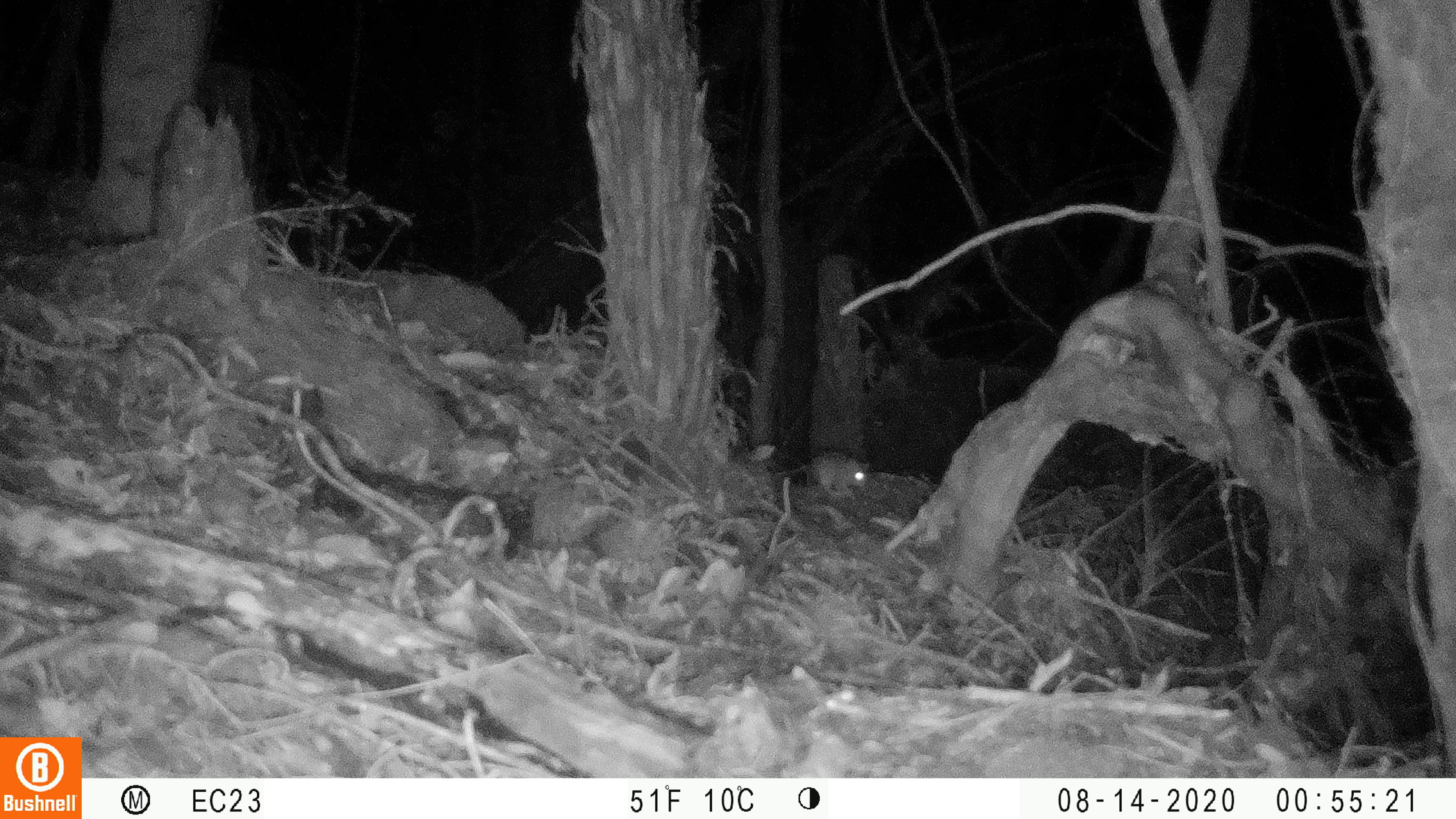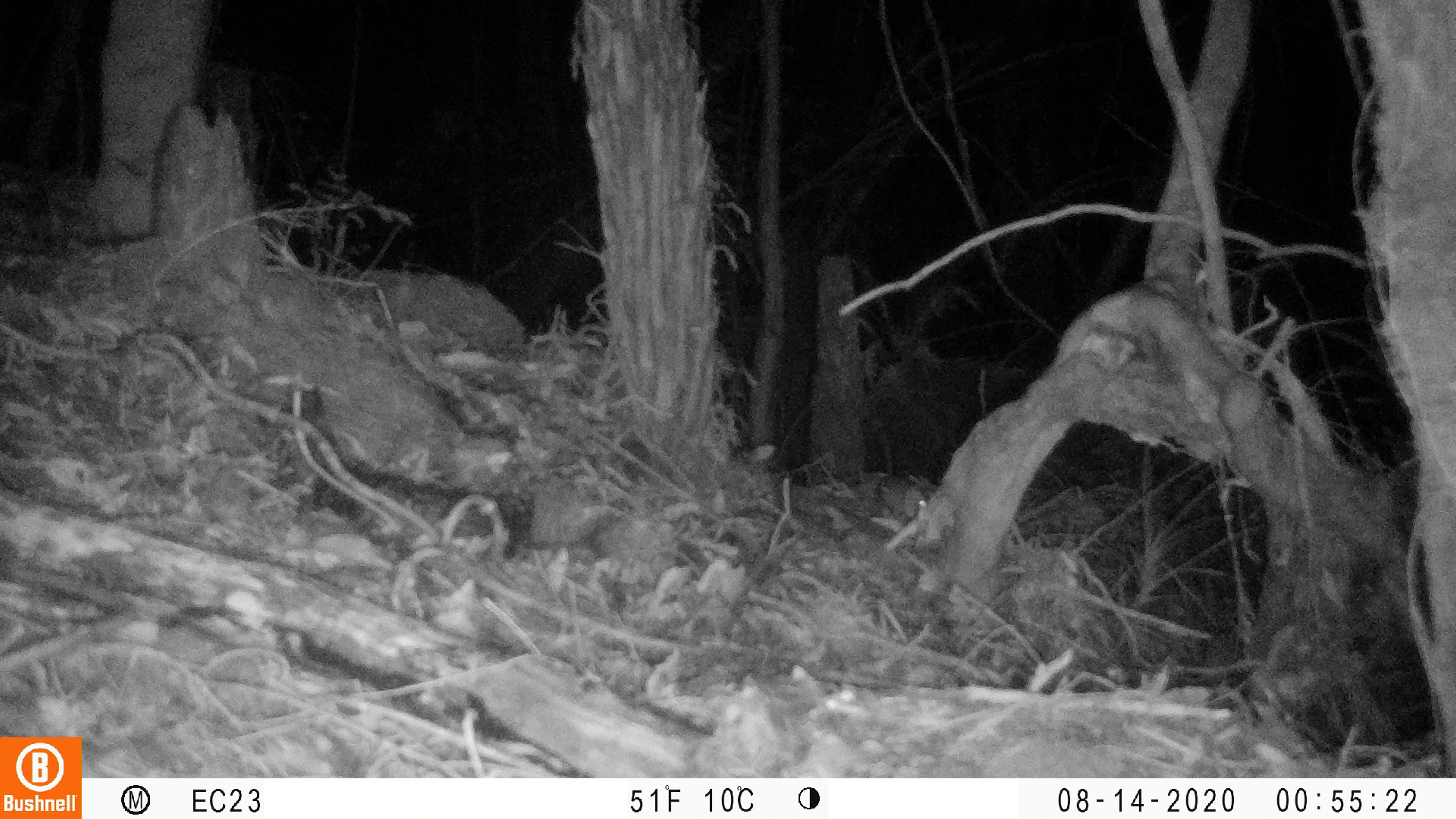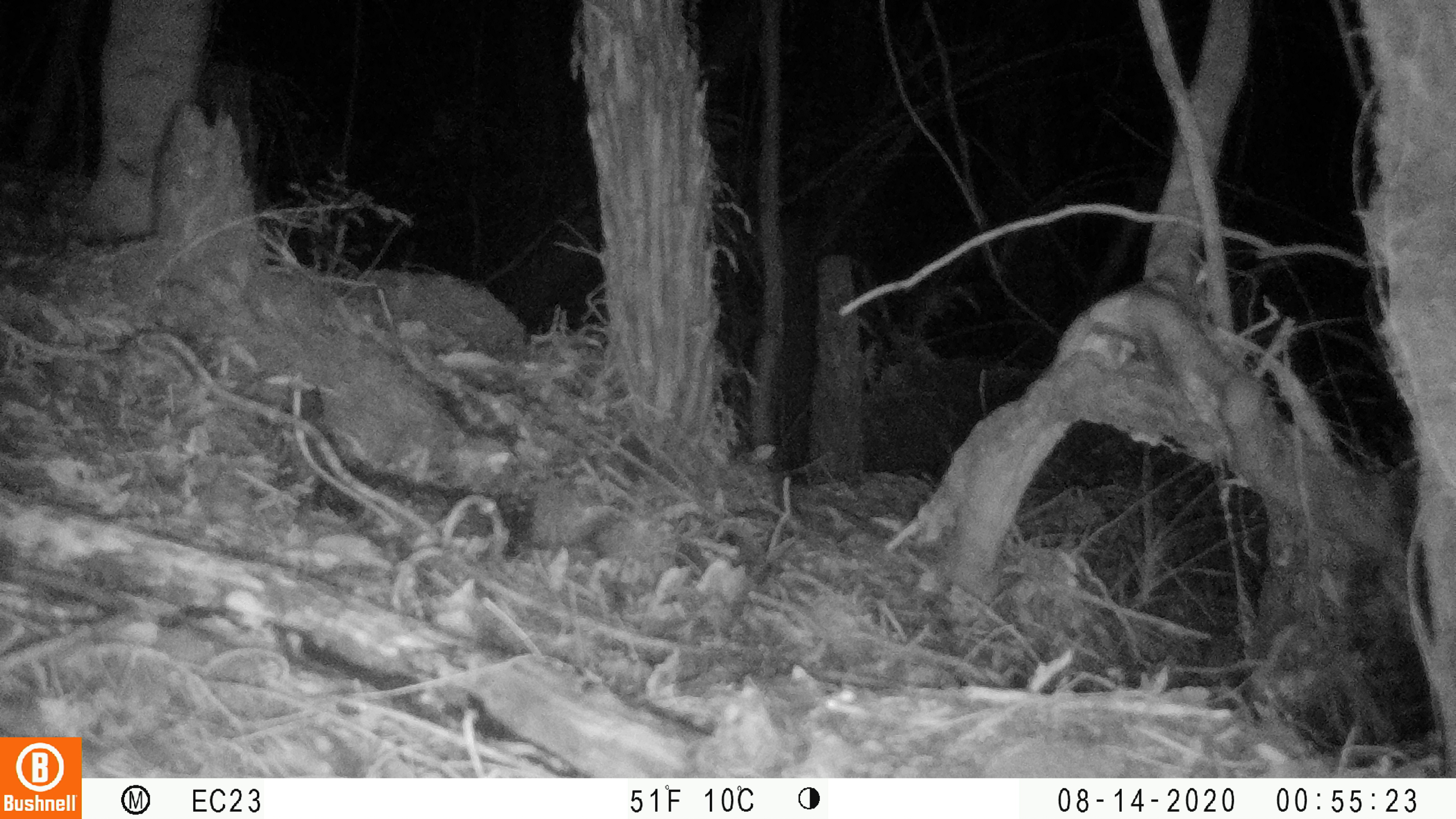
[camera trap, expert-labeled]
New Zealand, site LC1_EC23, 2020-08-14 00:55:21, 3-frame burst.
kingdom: Animalia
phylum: Chordata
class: Mammalia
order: Rodentia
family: Muridae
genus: Rattus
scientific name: Rattus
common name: rat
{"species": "rat (Rattus)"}